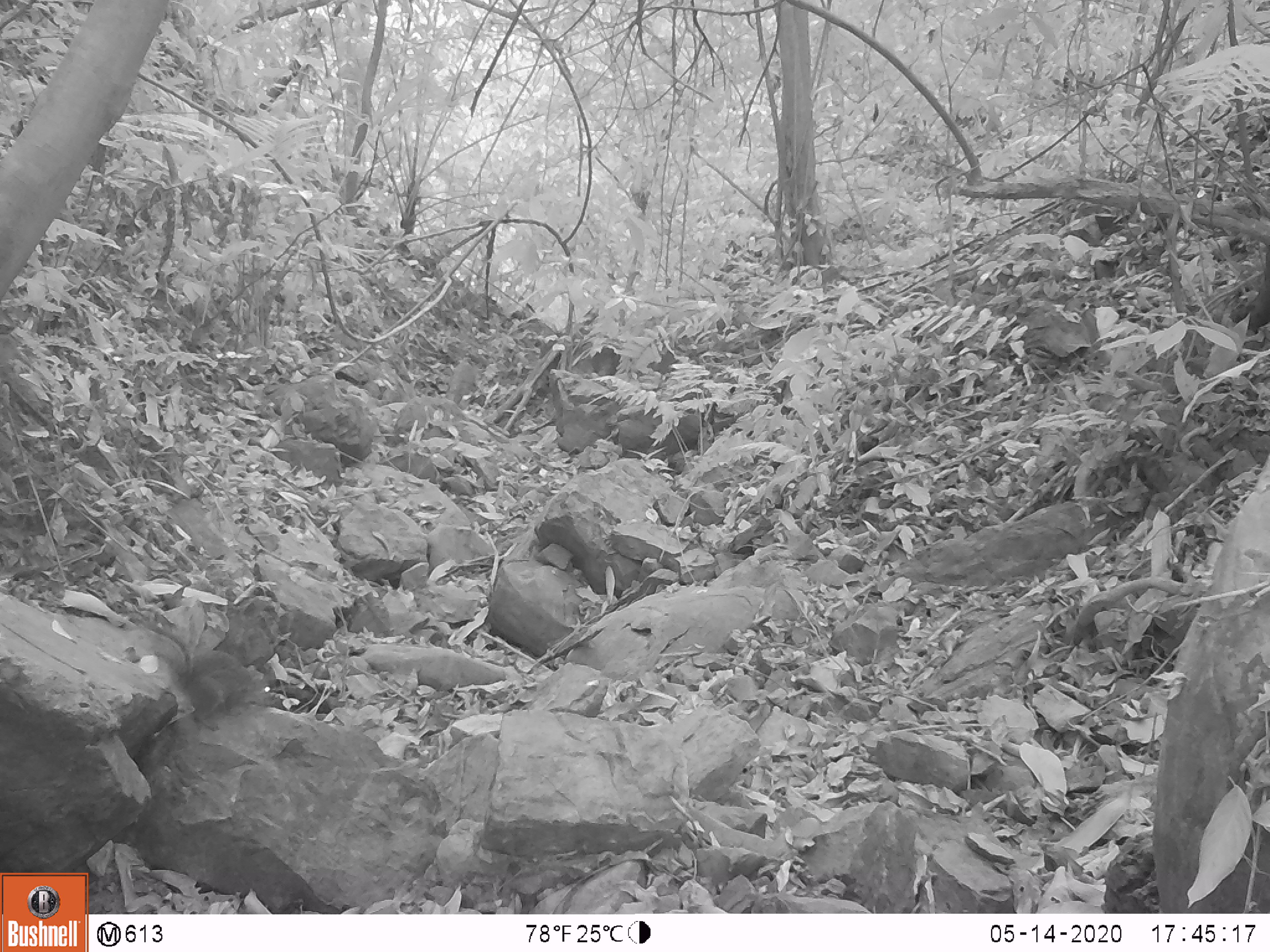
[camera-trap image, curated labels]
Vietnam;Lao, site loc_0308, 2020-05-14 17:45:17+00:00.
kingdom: Animalia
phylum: Chordata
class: Mammalia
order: Rodentia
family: Sciuridae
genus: Dremomys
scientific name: Dremomys rufigenis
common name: red-cheeked squirrel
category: red cheeked squirrel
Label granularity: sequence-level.